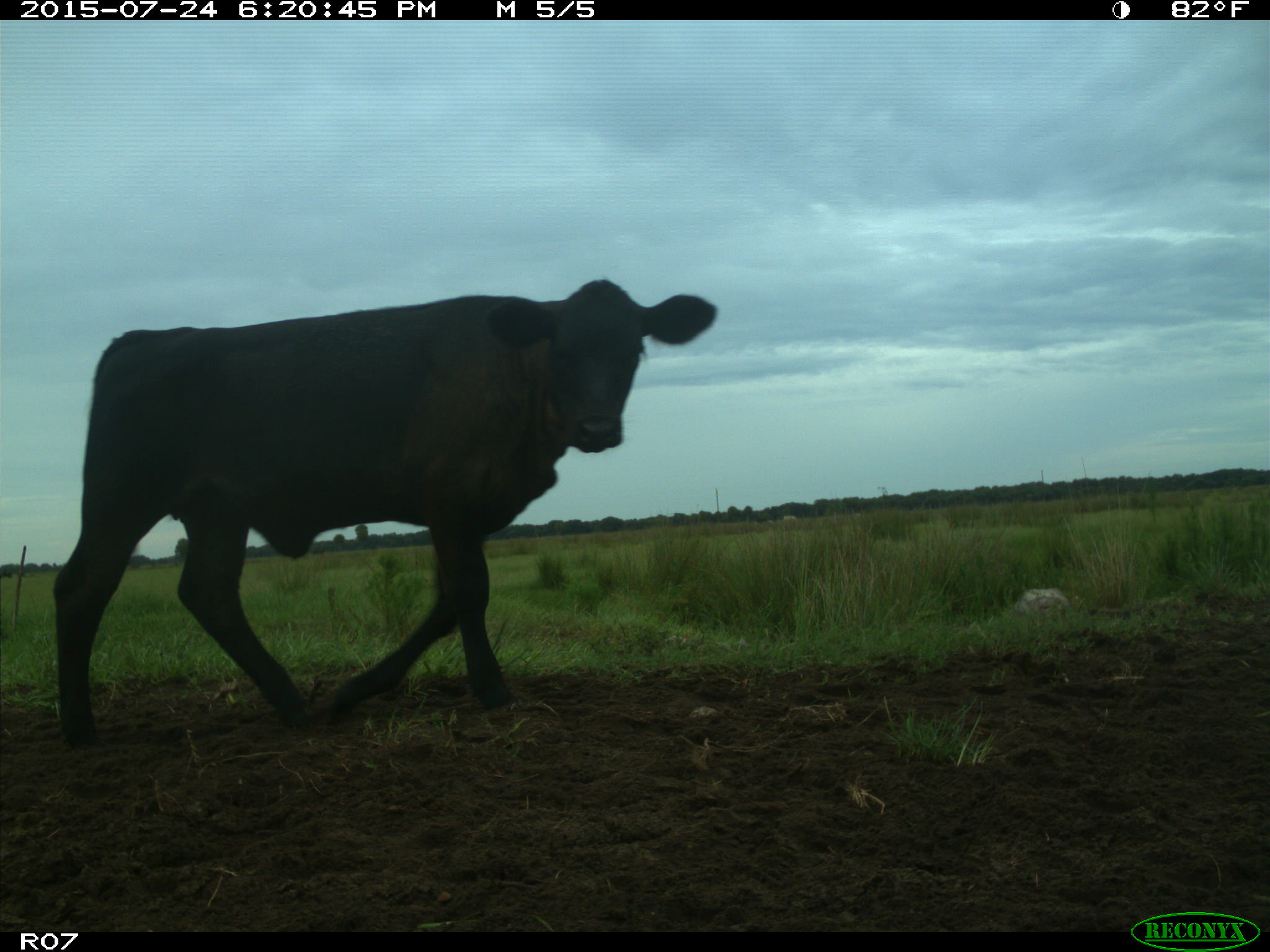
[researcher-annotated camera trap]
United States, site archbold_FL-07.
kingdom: Animalia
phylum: Chordata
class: Mammalia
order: Artiodactyla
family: Bovidae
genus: Bos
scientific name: Bos taurus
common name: domestic cow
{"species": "Bos taurus (domestic cow)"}